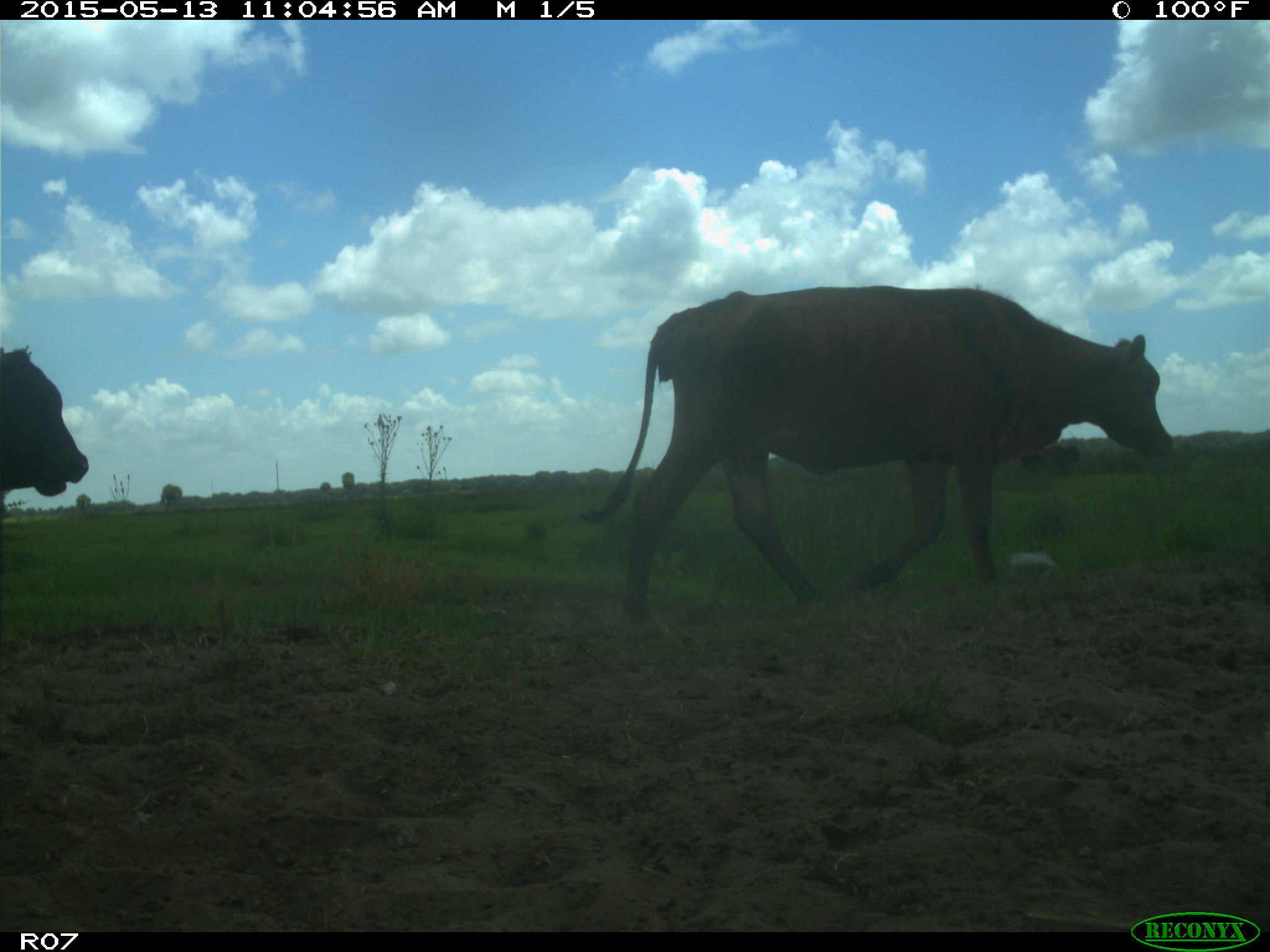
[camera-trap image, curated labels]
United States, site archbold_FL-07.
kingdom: Animalia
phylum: Chordata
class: Mammalia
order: Artiodactyla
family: Bovidae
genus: Bos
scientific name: Bos taurus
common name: domestic cow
Bos taurus (domestic cow).